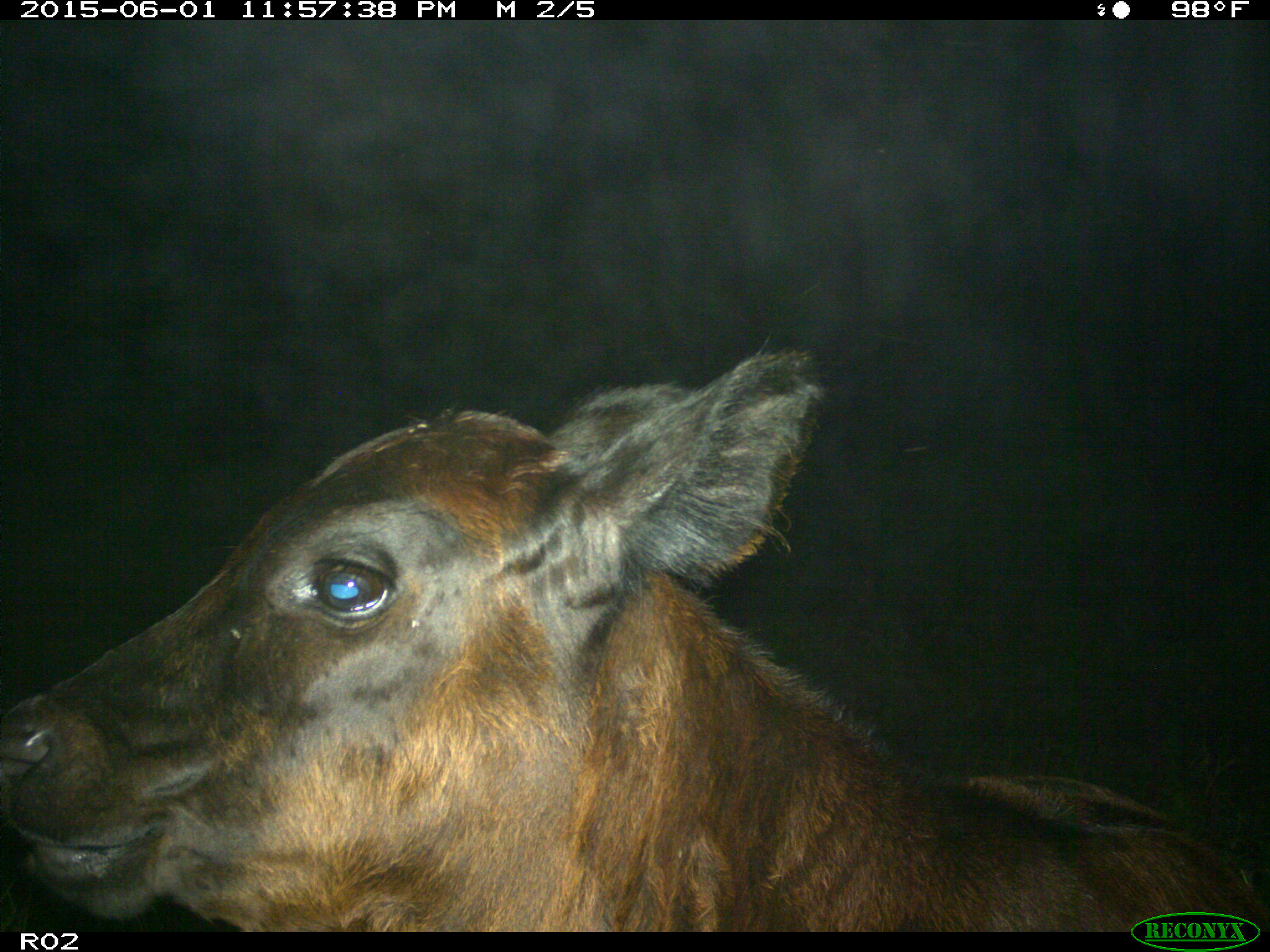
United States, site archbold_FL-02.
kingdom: Animalia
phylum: Chordata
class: Mammalia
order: Artiodactyla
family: Bovidae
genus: Bos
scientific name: Bos taurus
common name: domestic cow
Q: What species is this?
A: Bos taurus (domestic cow).